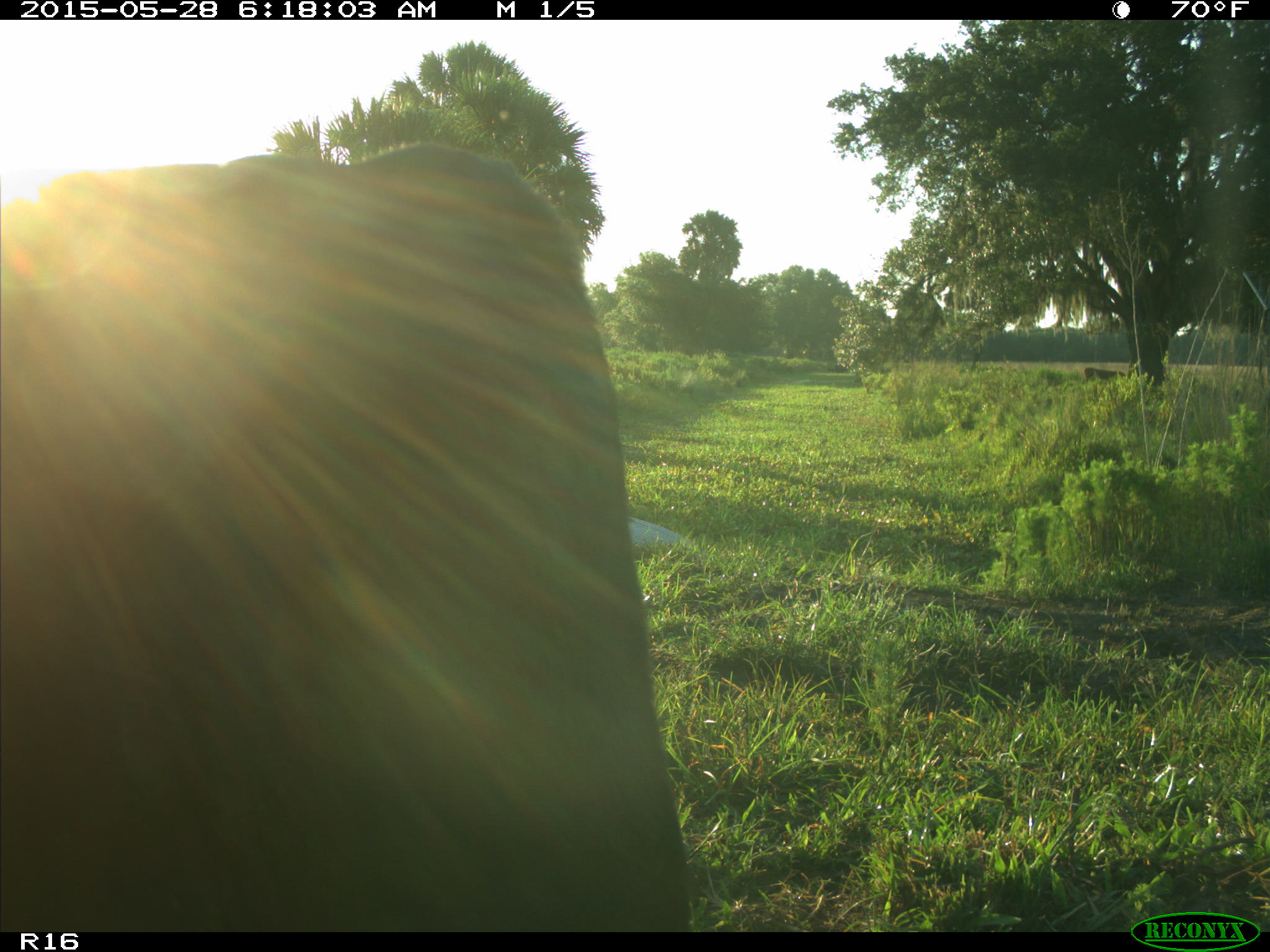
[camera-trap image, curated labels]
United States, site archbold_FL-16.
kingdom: Animalia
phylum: Chordata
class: Mammalia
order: Artiodactyla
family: Bovidae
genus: Bos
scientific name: Bos taurus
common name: domestic cow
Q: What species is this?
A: Bos taurus (domestic cow).